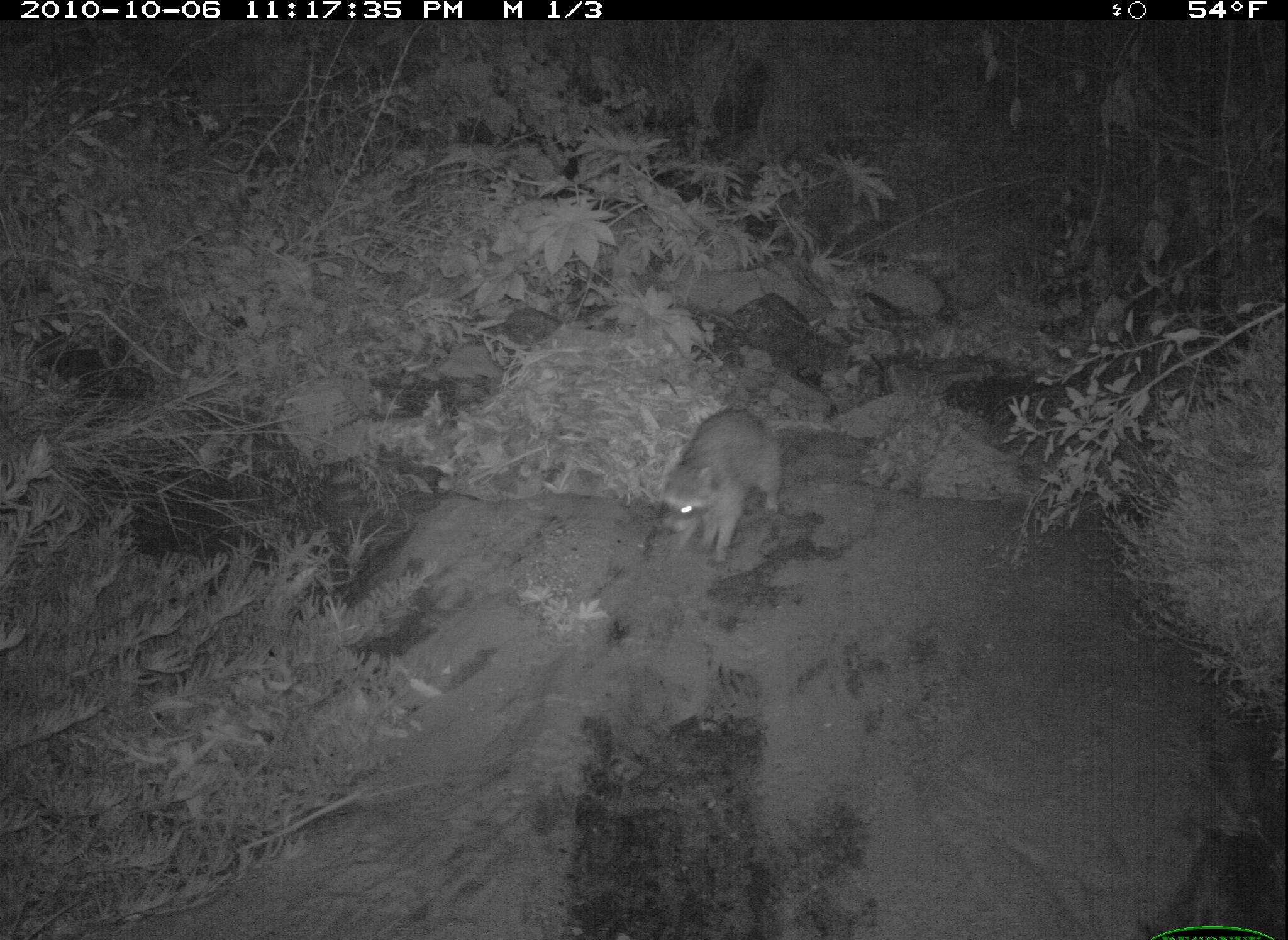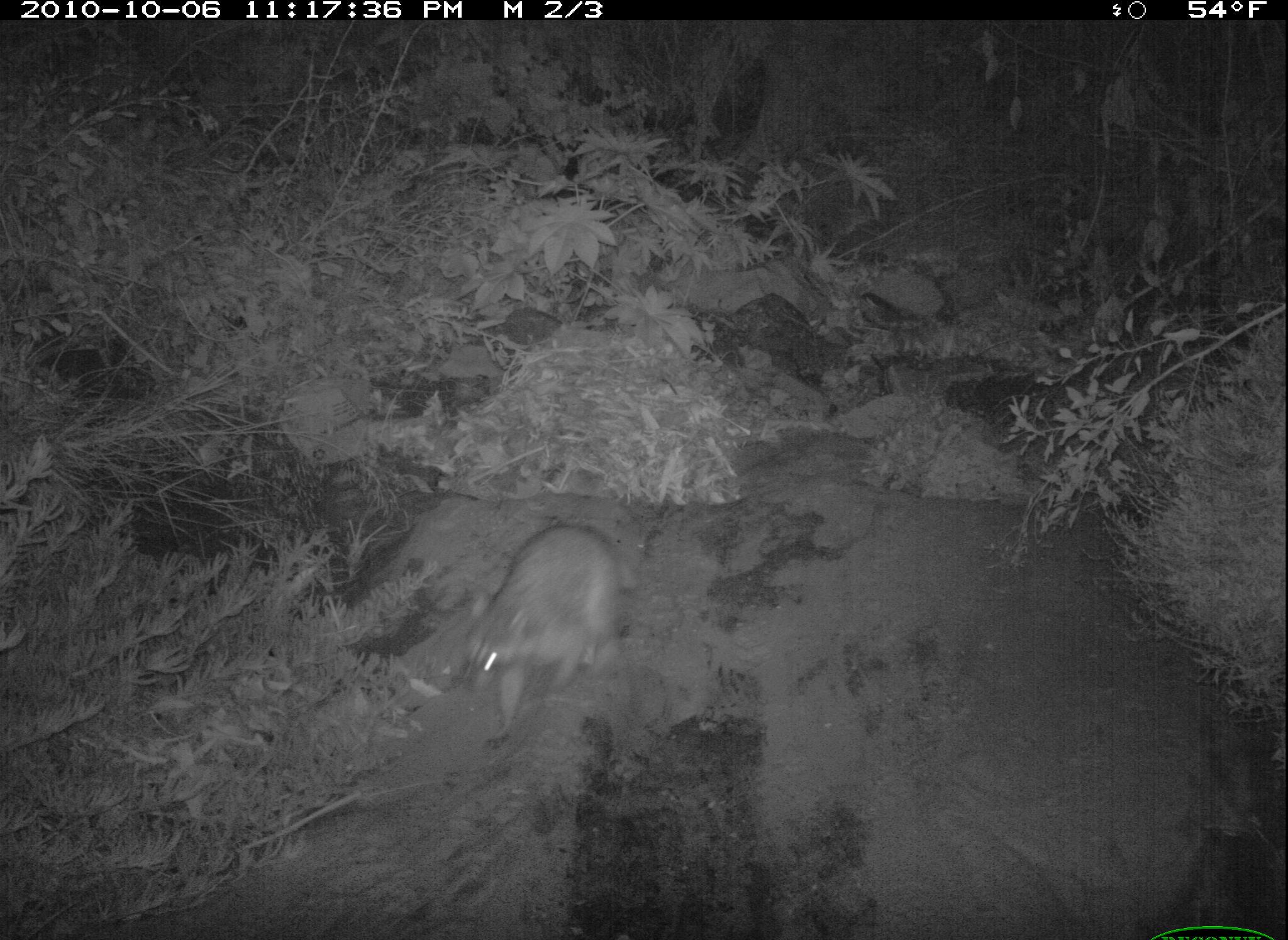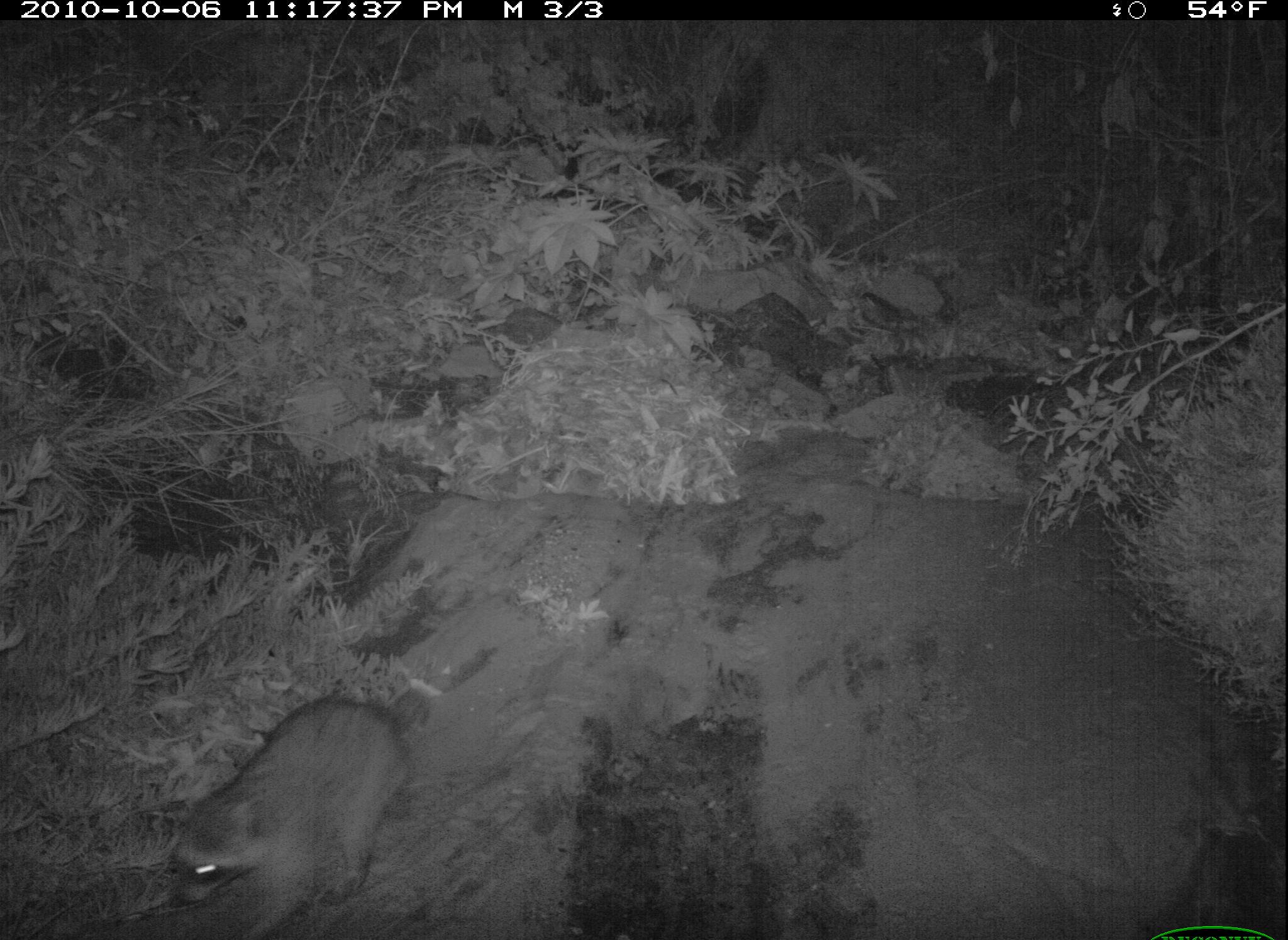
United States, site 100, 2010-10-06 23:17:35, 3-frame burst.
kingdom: Animalia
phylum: Chordata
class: Mammalia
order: Carnivora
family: Procyonidae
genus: Procyon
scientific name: Procyon lotor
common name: raccoon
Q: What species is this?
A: Raccoon (Procyon lotor).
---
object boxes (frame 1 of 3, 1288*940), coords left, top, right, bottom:
raccoon: 646, 406, 786, 567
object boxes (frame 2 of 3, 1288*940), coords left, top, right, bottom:
raccoon: 454, 515, 644, 741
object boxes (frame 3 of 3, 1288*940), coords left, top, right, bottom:
raccoon: 159, 685, 427, 940